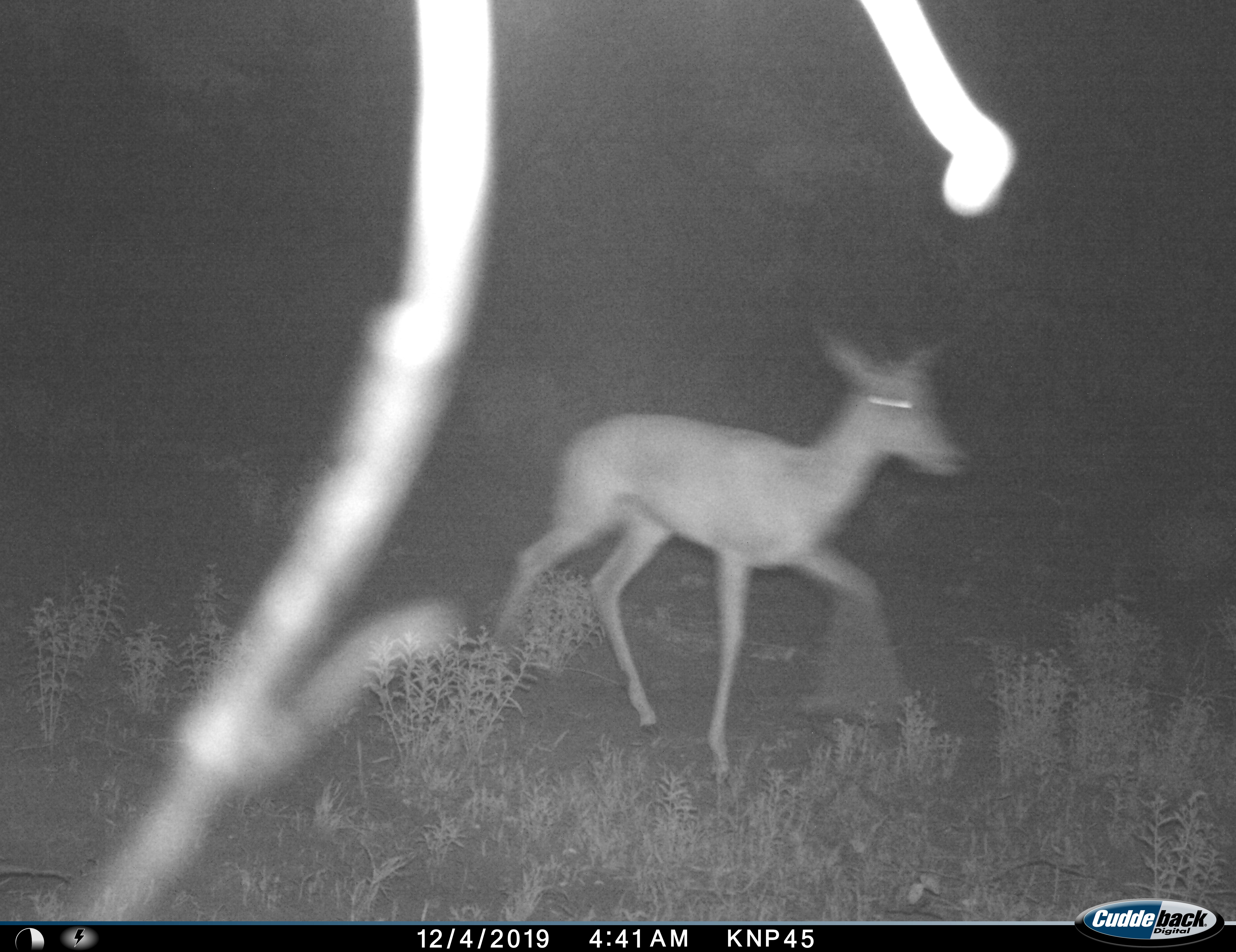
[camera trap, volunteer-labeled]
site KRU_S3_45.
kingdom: Animalia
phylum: Chordata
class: Mammalia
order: Artiodactyla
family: Bovidae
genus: Aepyceros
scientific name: Aepyceros melampus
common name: impala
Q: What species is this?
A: Impala (Aepyceros melampus).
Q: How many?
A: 1.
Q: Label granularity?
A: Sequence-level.